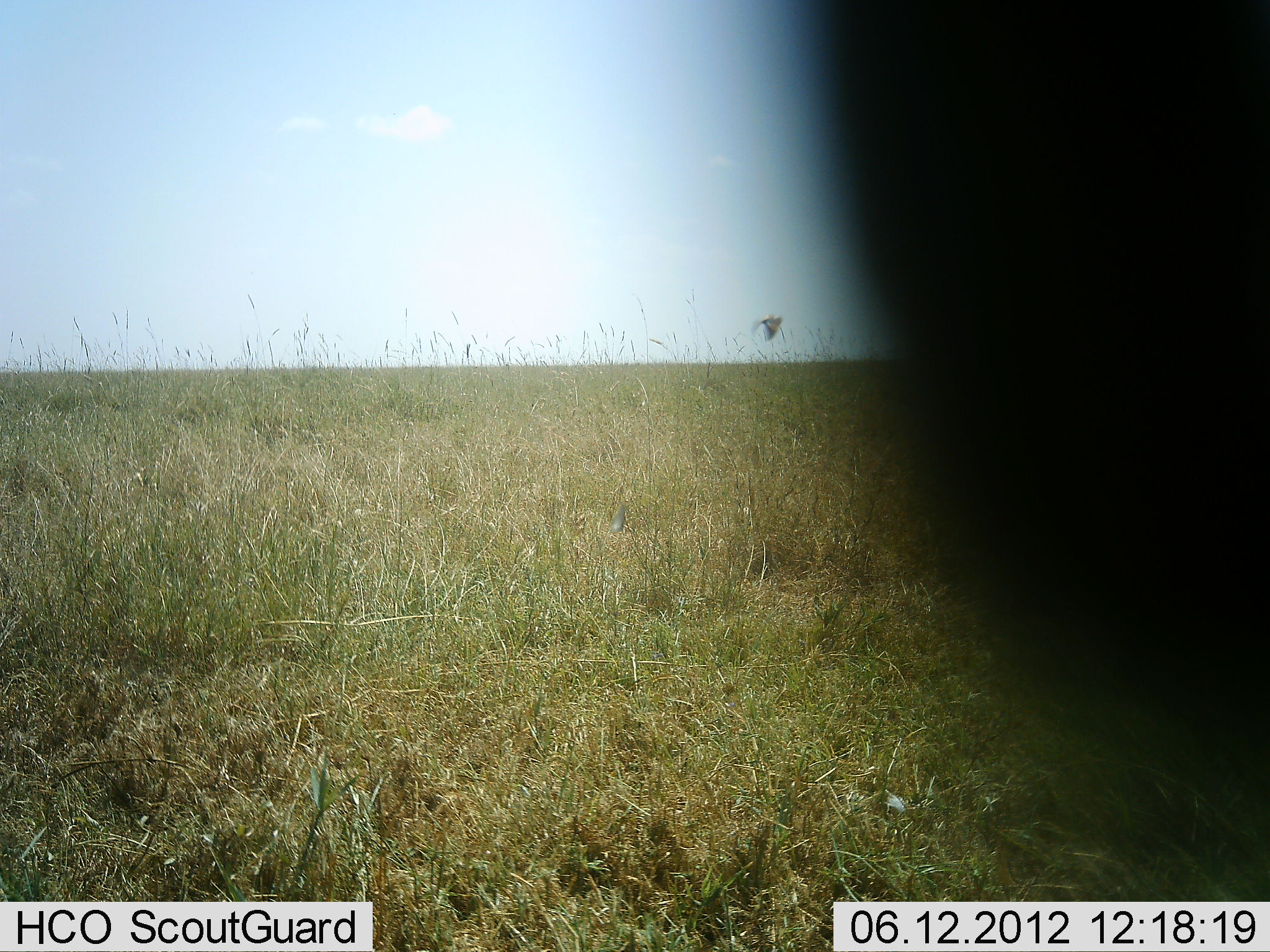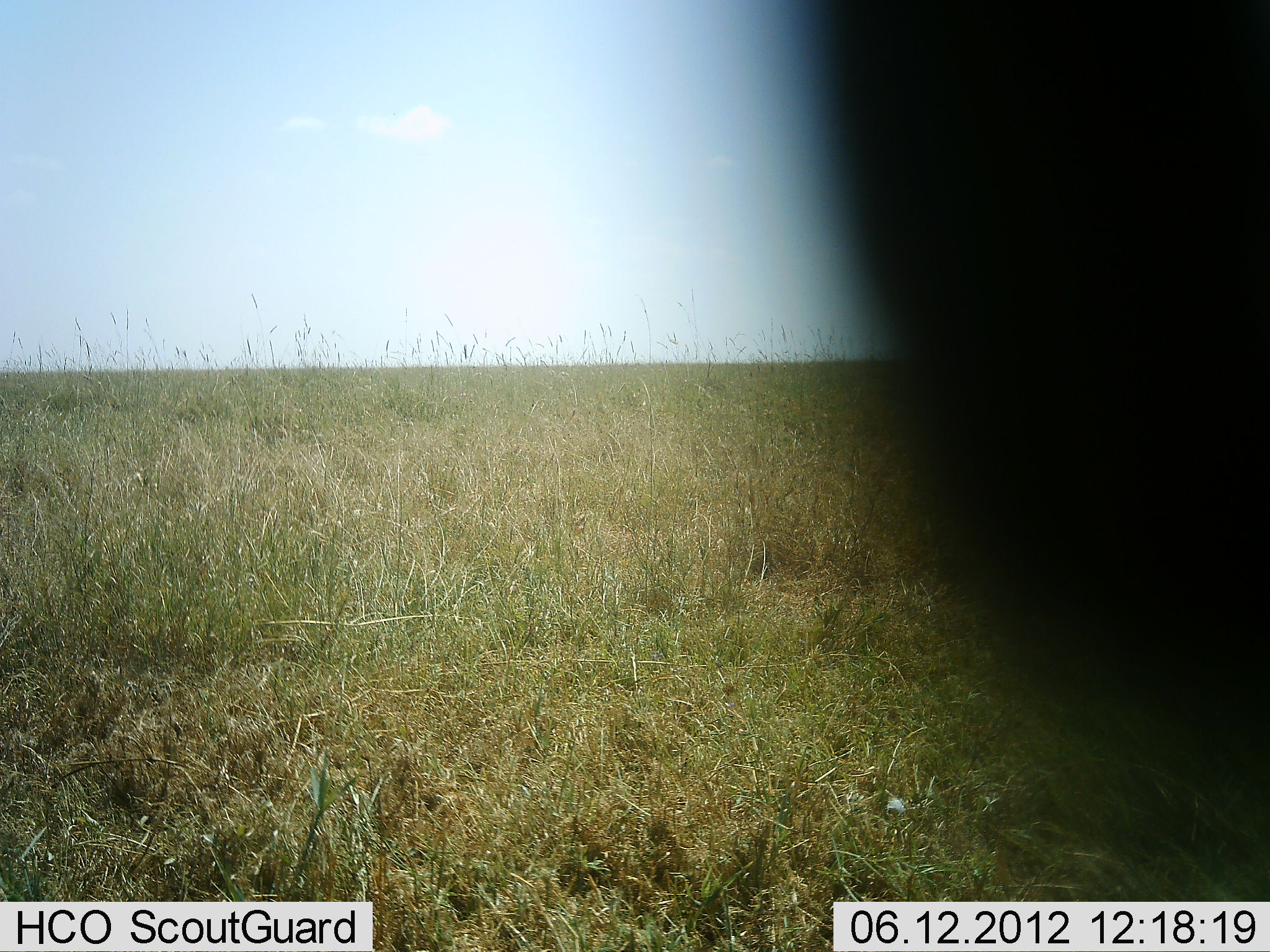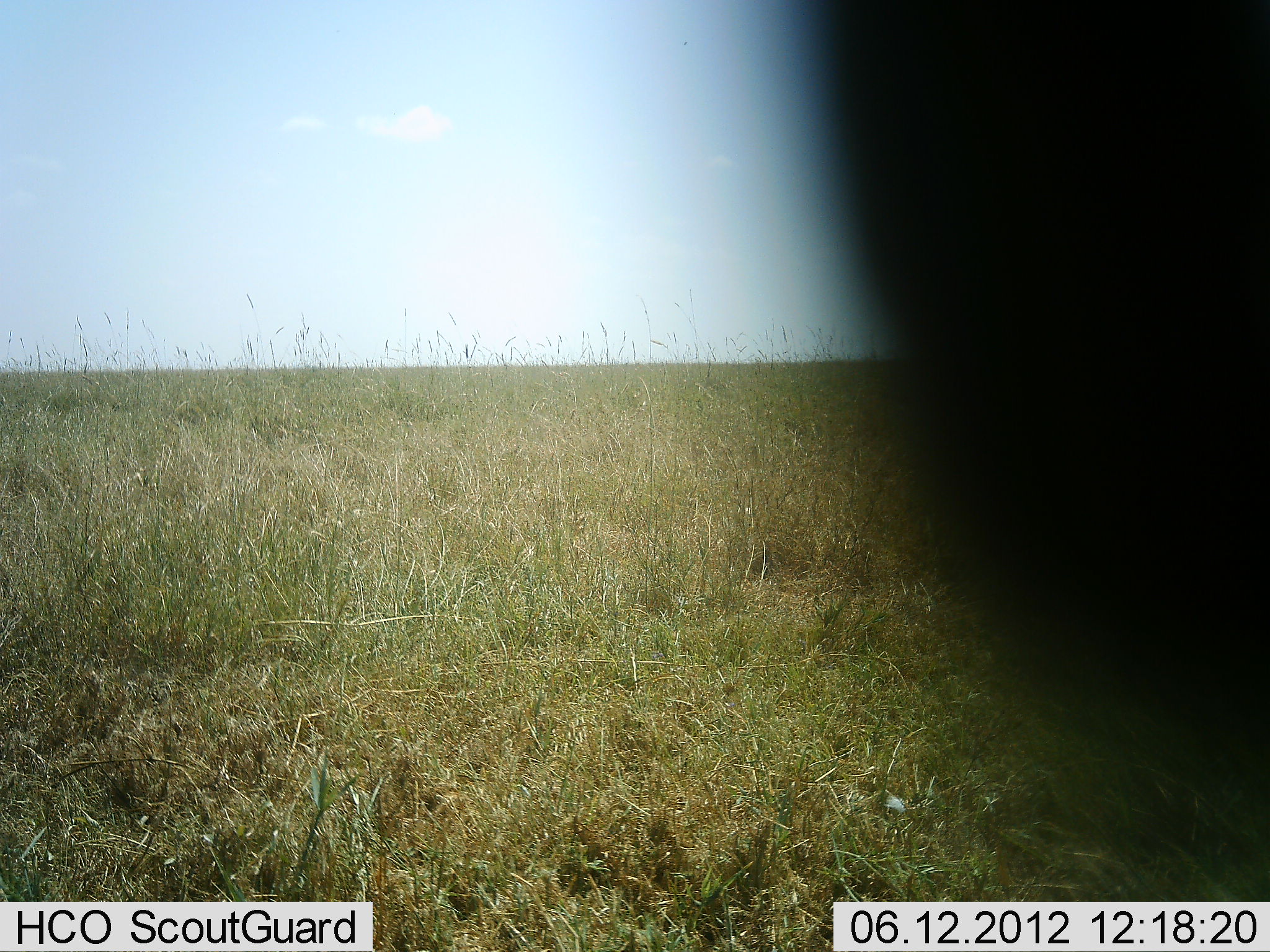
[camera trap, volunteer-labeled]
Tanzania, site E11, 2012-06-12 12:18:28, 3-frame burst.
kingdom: Animalia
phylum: Chordata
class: Aves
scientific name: Aves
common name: bird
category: otherbird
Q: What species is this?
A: Otherbird (bird) (Aves).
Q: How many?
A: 1.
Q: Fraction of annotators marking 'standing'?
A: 0%.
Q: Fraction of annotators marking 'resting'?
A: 0%.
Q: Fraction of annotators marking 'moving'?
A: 100%.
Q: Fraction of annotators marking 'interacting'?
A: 0%.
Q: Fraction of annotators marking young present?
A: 0%.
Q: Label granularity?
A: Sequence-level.